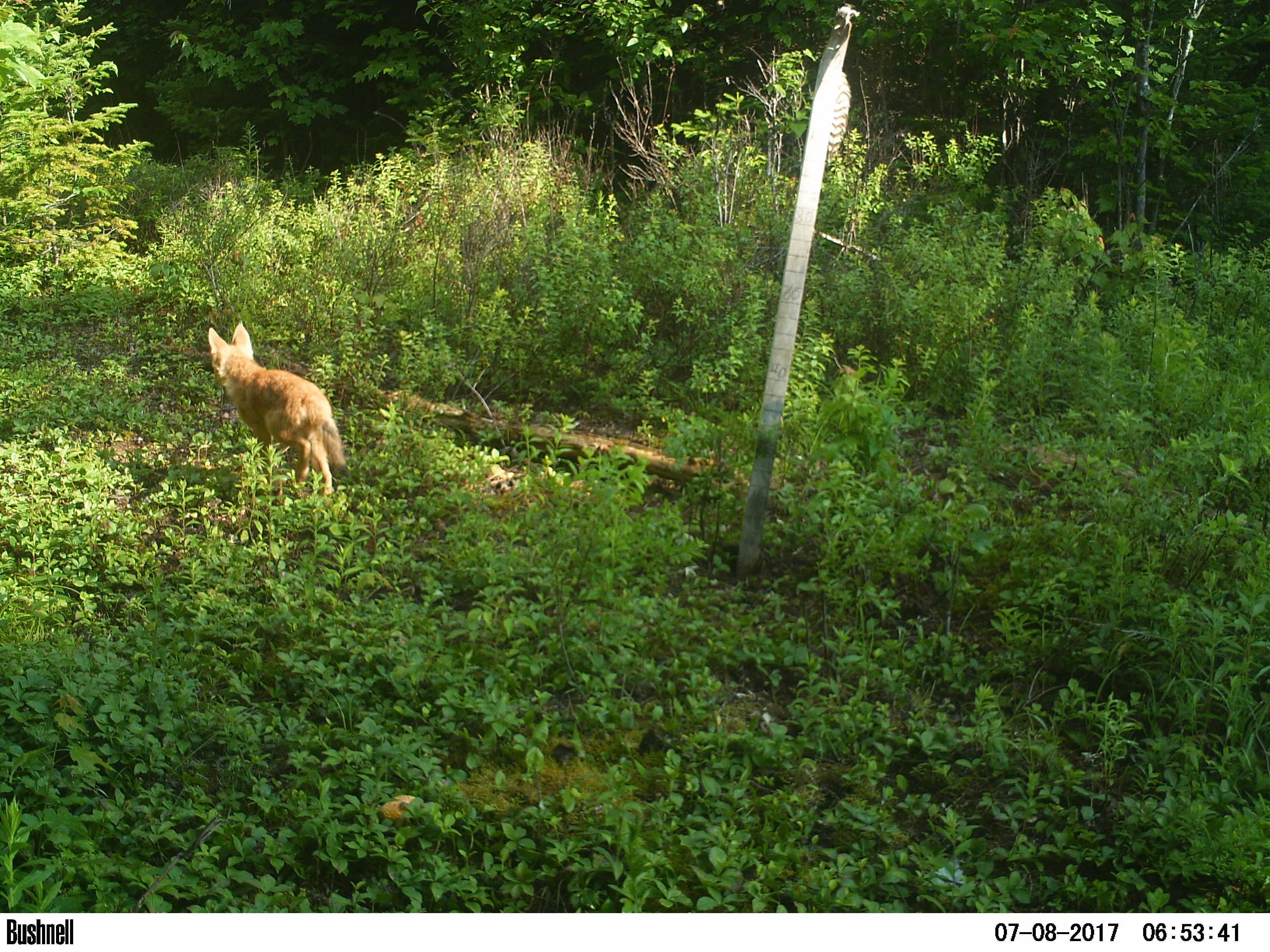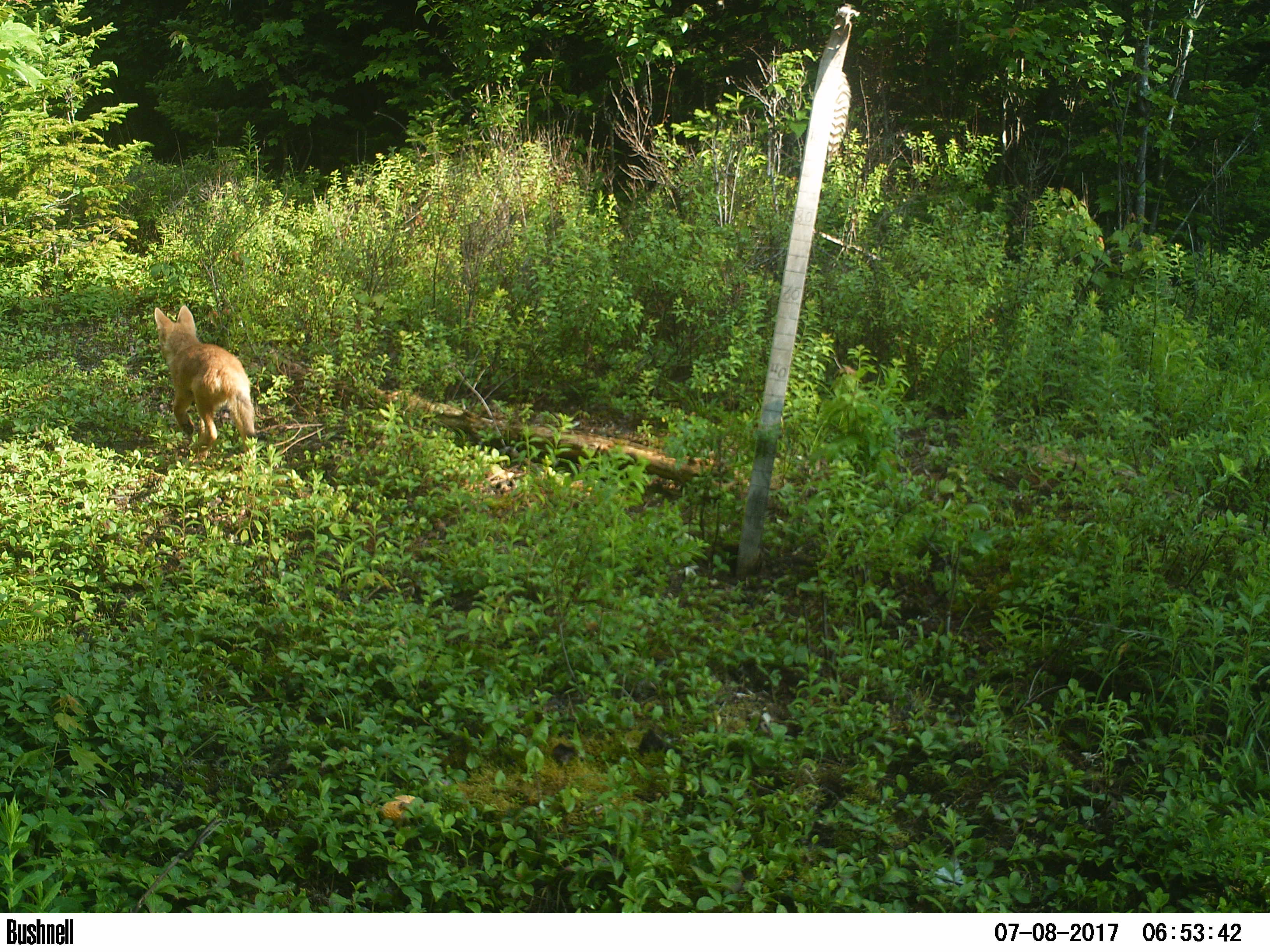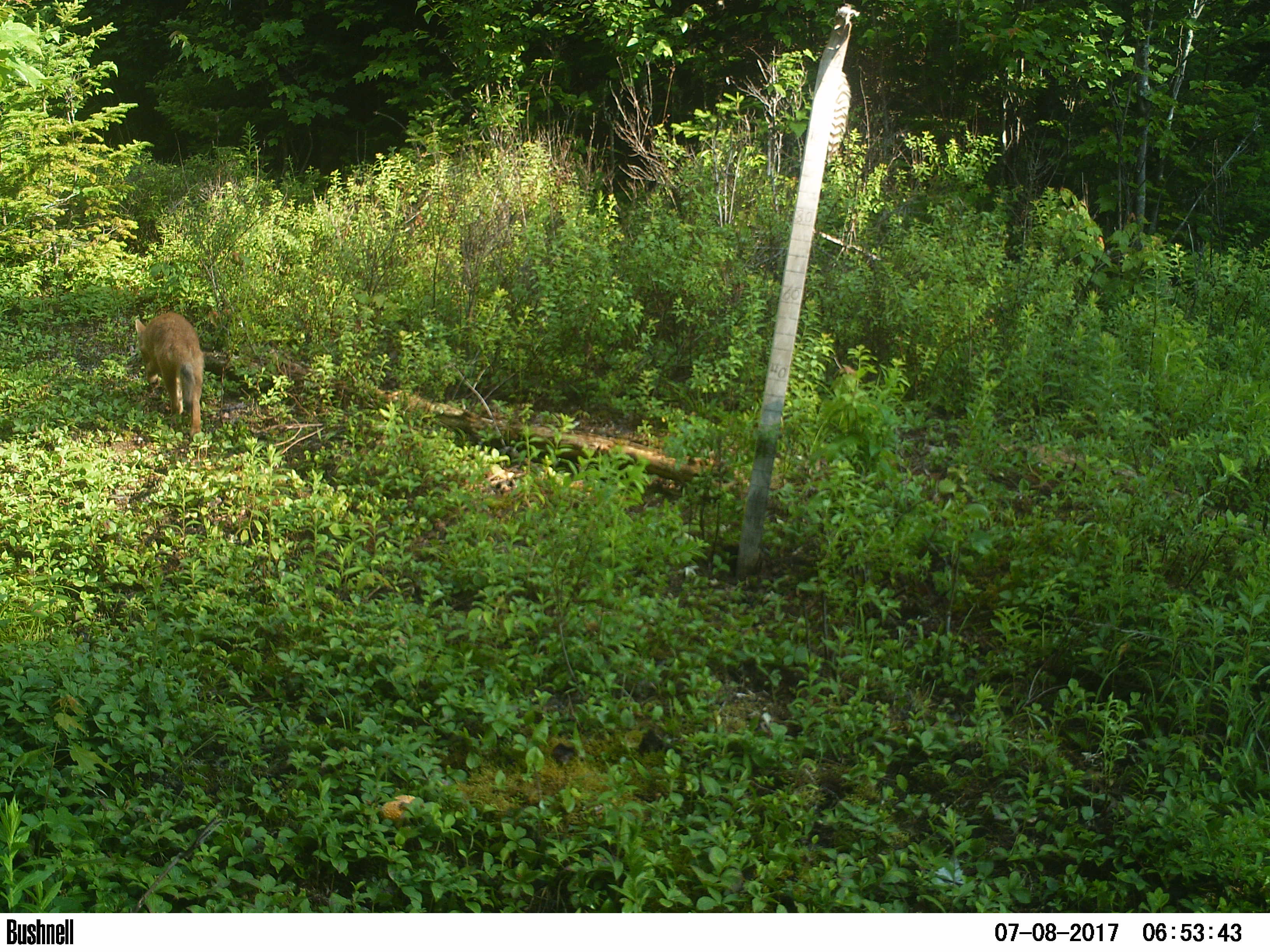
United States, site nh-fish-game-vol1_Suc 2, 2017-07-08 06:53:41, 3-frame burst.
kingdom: Animalia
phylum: Chordata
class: Mammalia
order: Carnivora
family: Canidae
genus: Canis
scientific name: Canis latrans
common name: coyote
Coyote (Canis latrans).